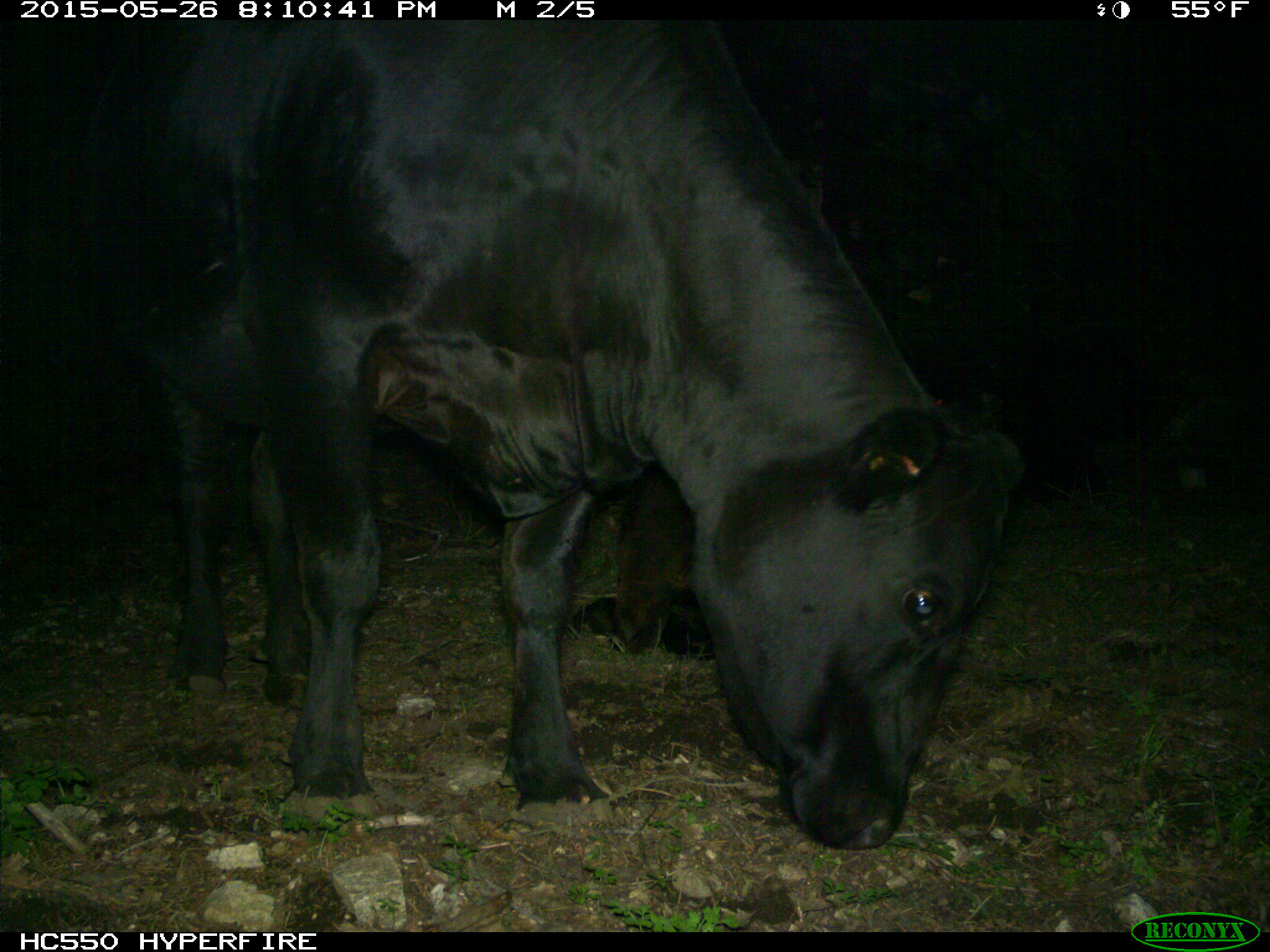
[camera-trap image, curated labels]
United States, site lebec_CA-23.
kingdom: Animalia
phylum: Chordata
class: Mammalia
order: Artiodactyla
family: Bovidae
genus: Bos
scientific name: Bos taurus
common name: domestic cow